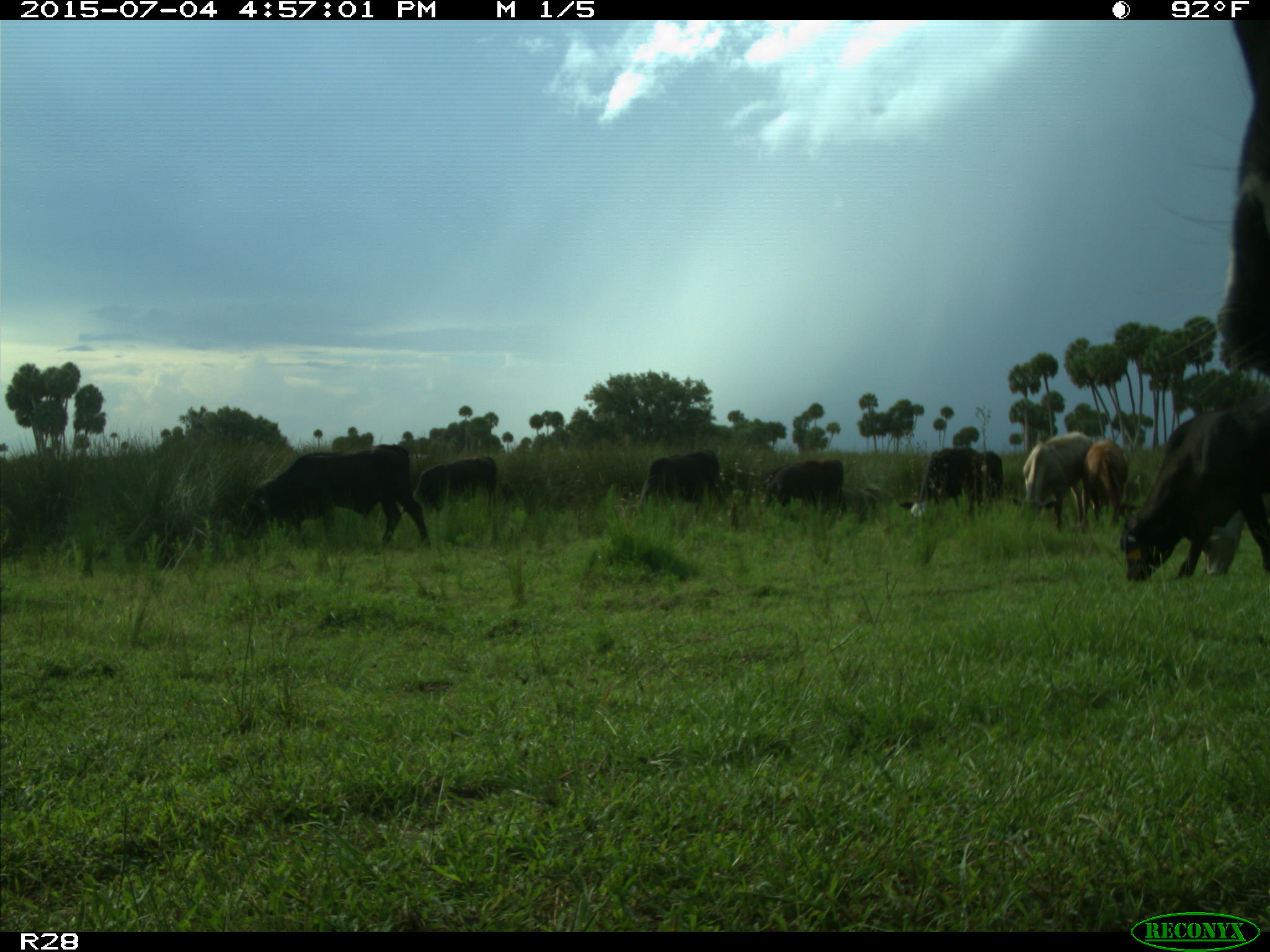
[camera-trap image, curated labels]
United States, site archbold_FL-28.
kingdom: Animalia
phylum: Chordata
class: Mammalia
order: Artiodactyla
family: Bovidae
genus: Bos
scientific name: Bos taurus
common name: domestic cow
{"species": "Bos taurus (domestic cow)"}